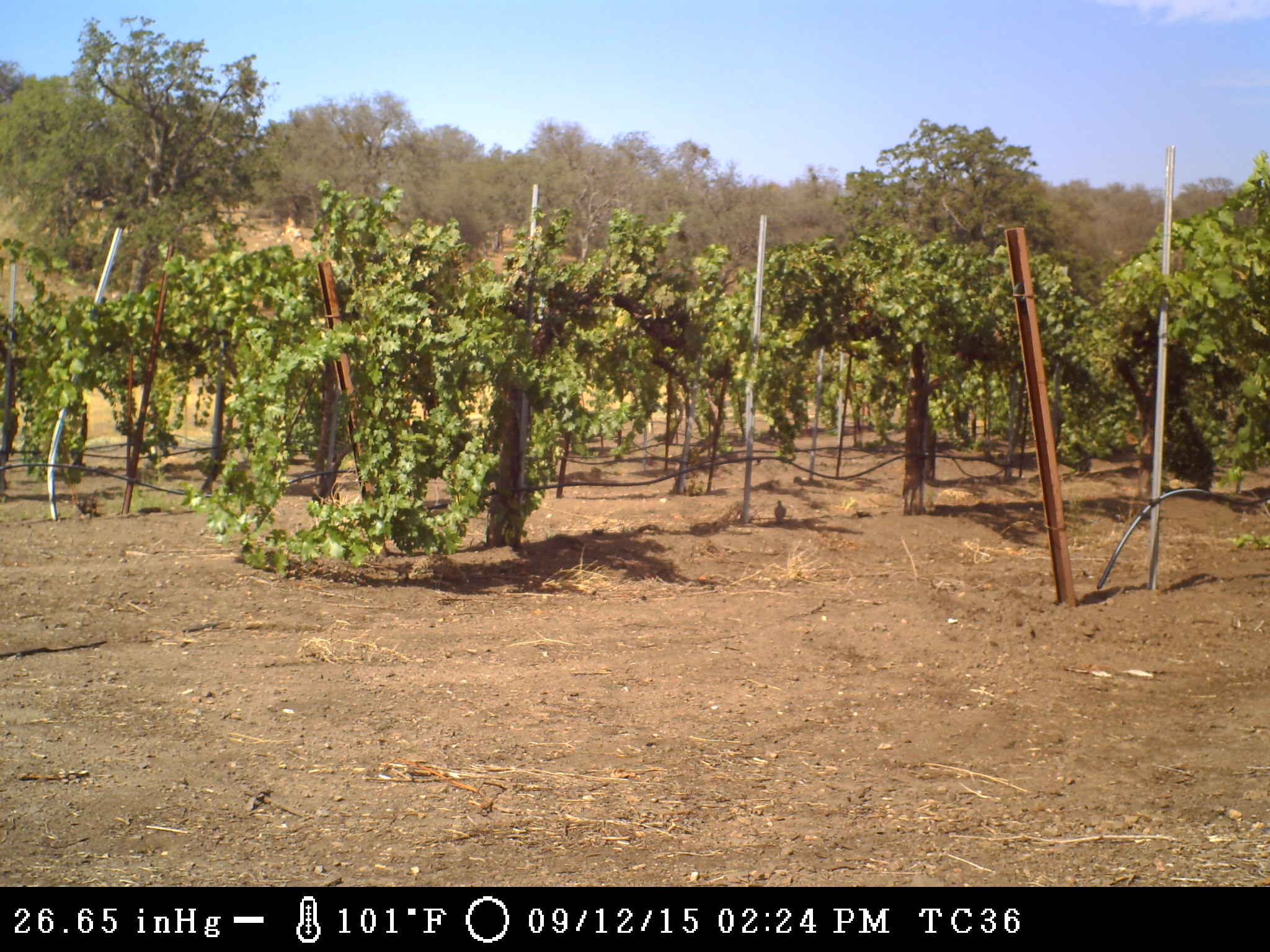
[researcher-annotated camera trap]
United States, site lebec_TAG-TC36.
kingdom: Animalia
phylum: Chordata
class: Aves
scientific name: Aves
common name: birds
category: unidentified bird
Unidentified bird (birds) (Aves).